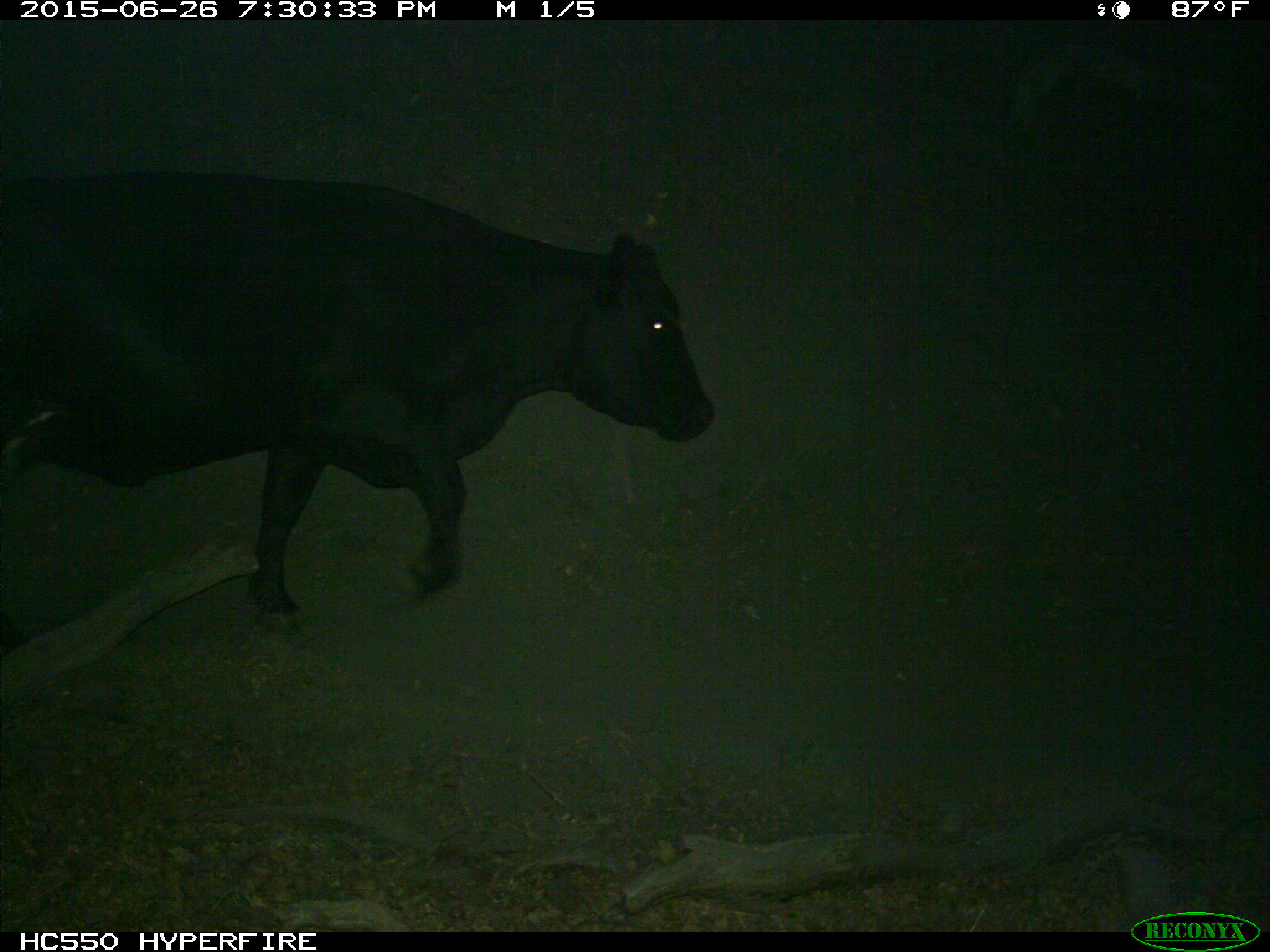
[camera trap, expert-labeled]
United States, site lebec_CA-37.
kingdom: Animalia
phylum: Chordata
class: Mammalia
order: Artiodactyla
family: Bovidae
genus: Bos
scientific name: Bos taurus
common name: domestic cow